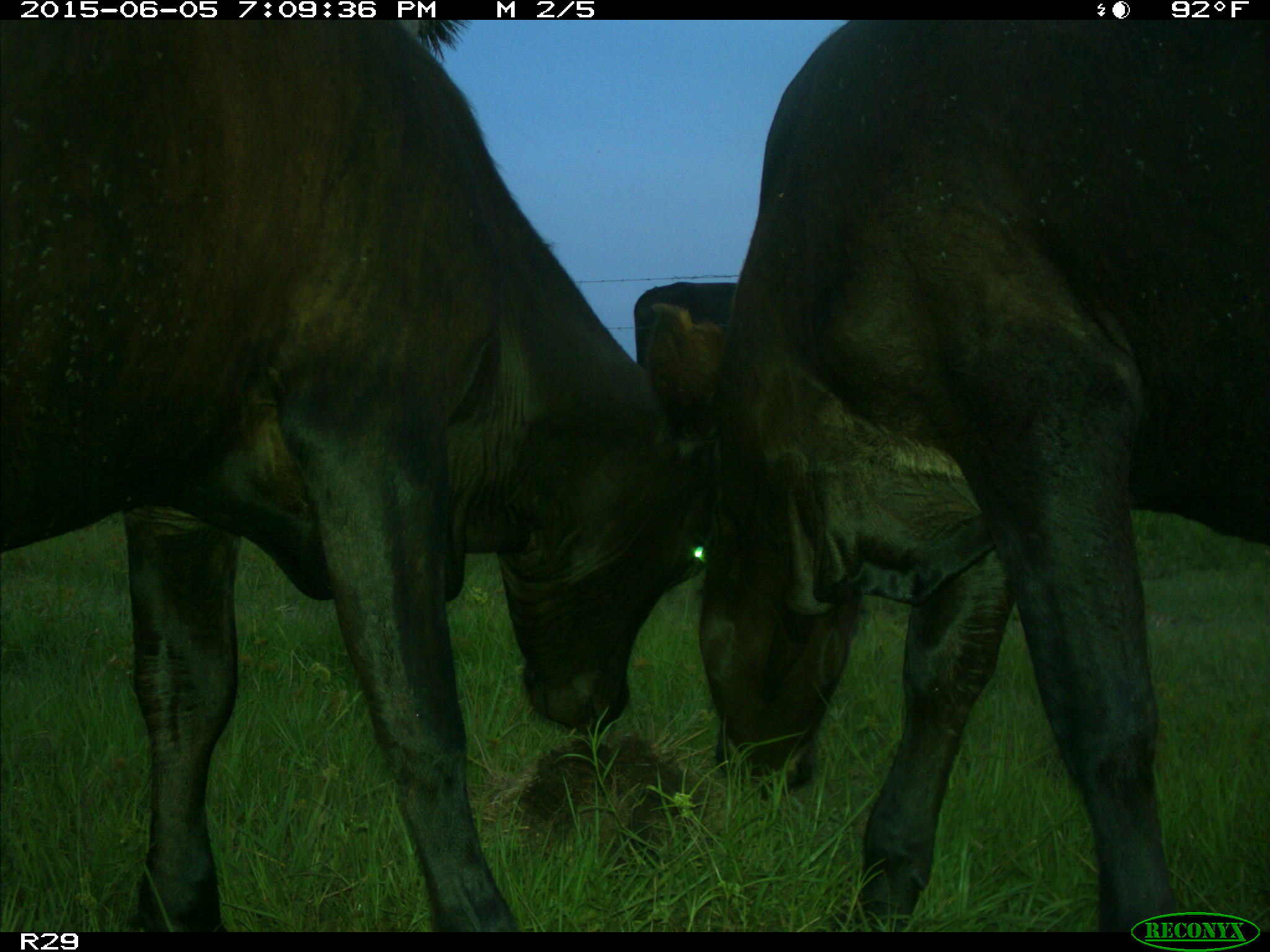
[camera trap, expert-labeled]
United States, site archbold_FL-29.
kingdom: Animalia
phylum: Chordata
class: Mammalia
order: Artiodactyla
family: Bovidae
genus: Bos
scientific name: Bos taurus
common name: domestic cow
Bos taurus (domestic cow).